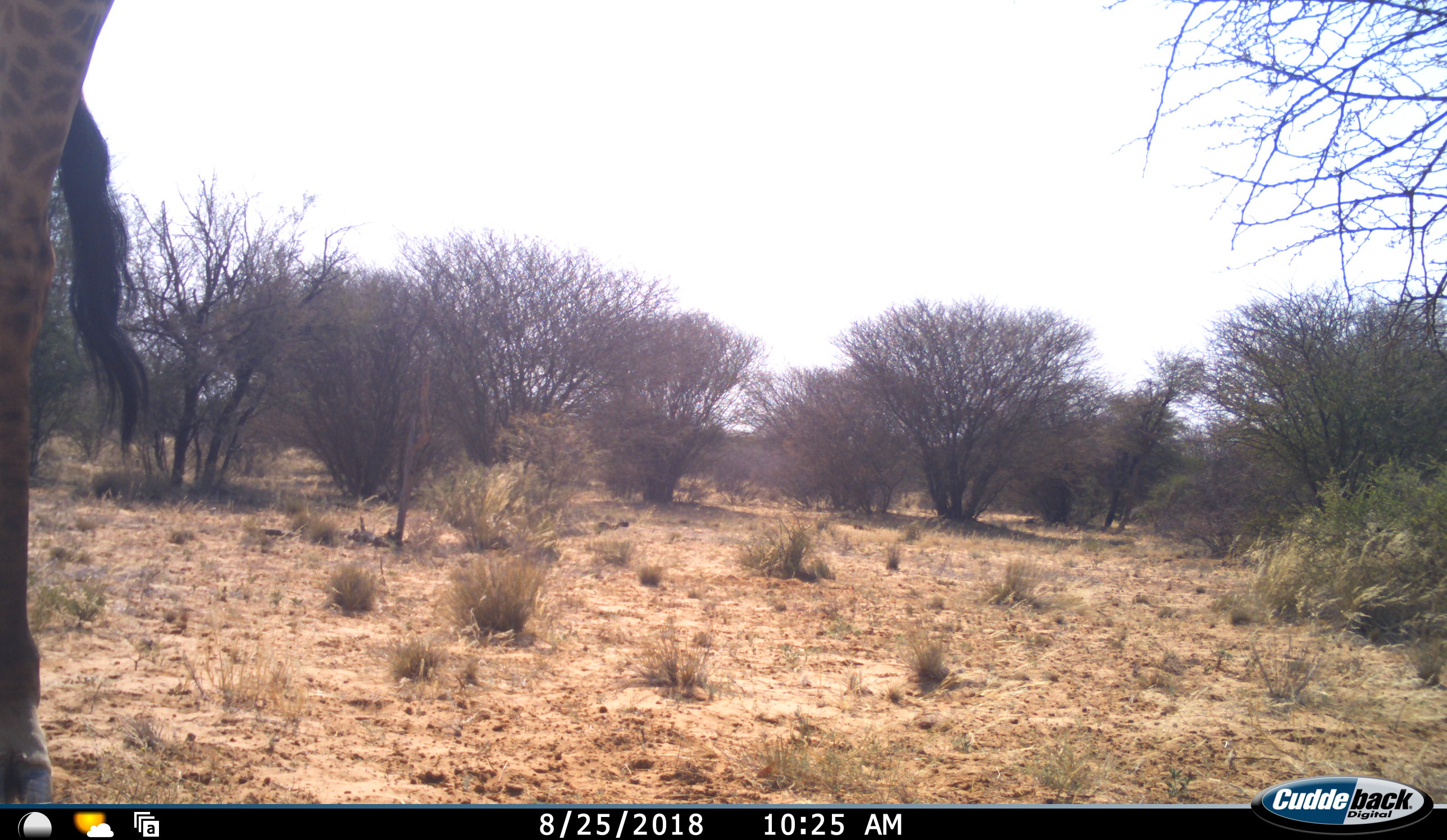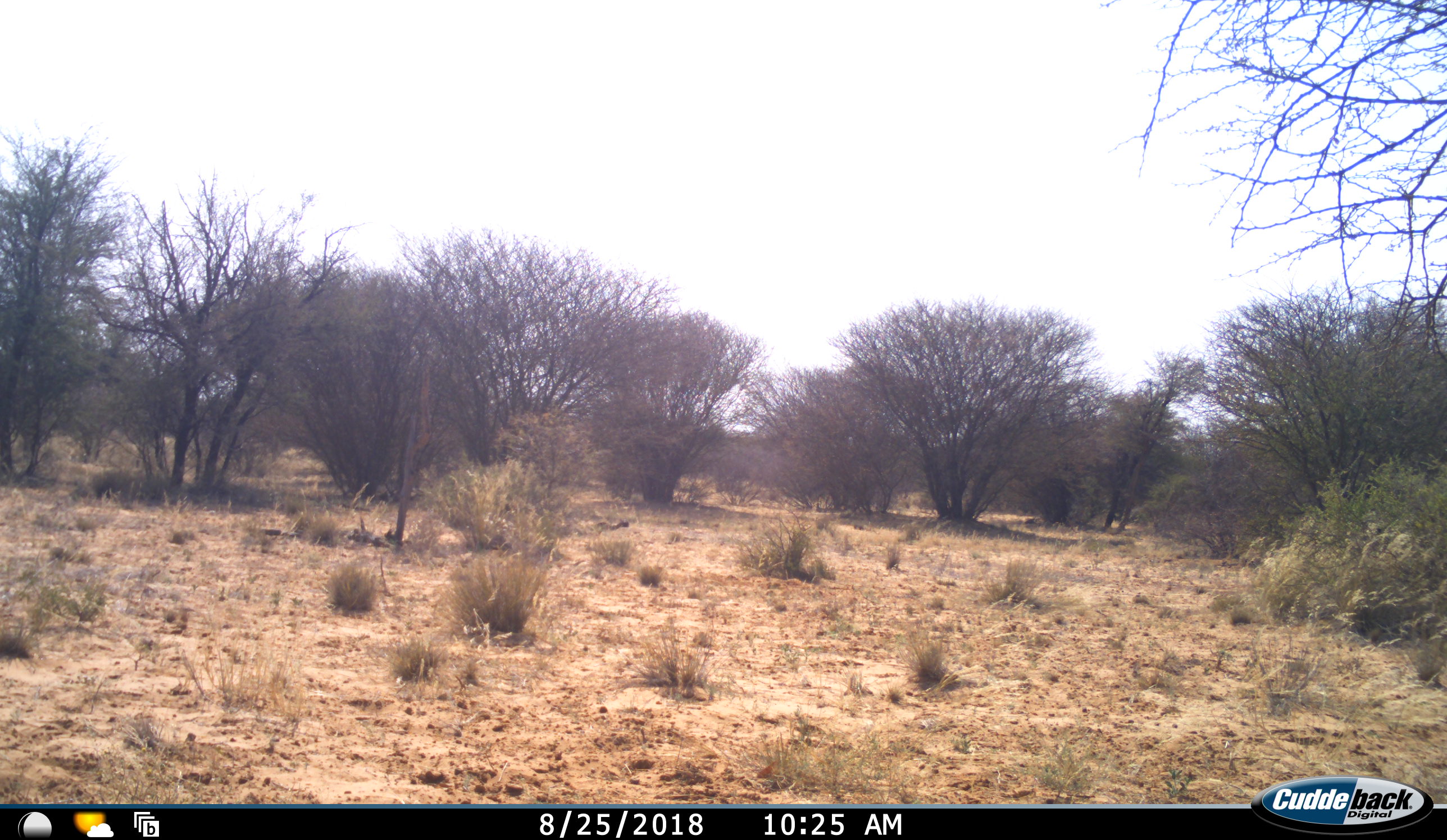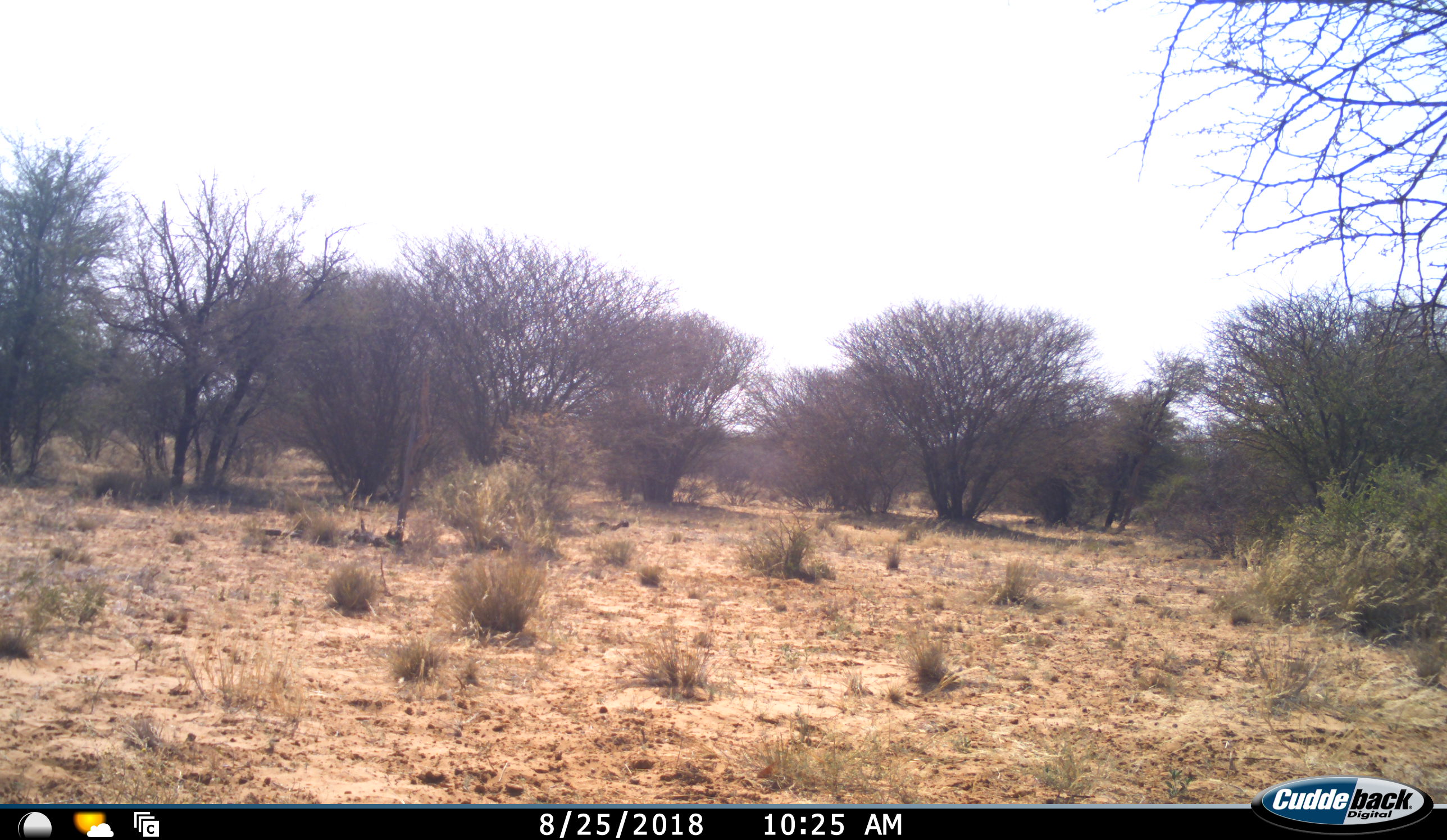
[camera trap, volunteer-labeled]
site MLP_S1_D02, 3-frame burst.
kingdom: Animalia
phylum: Chordata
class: Mammalia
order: Artiodactyla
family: Giraffidae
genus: Giraffa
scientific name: Giraffa camelopardalis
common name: giraffe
Giraffe (Giraffa camelopardalis), count 1. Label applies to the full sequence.